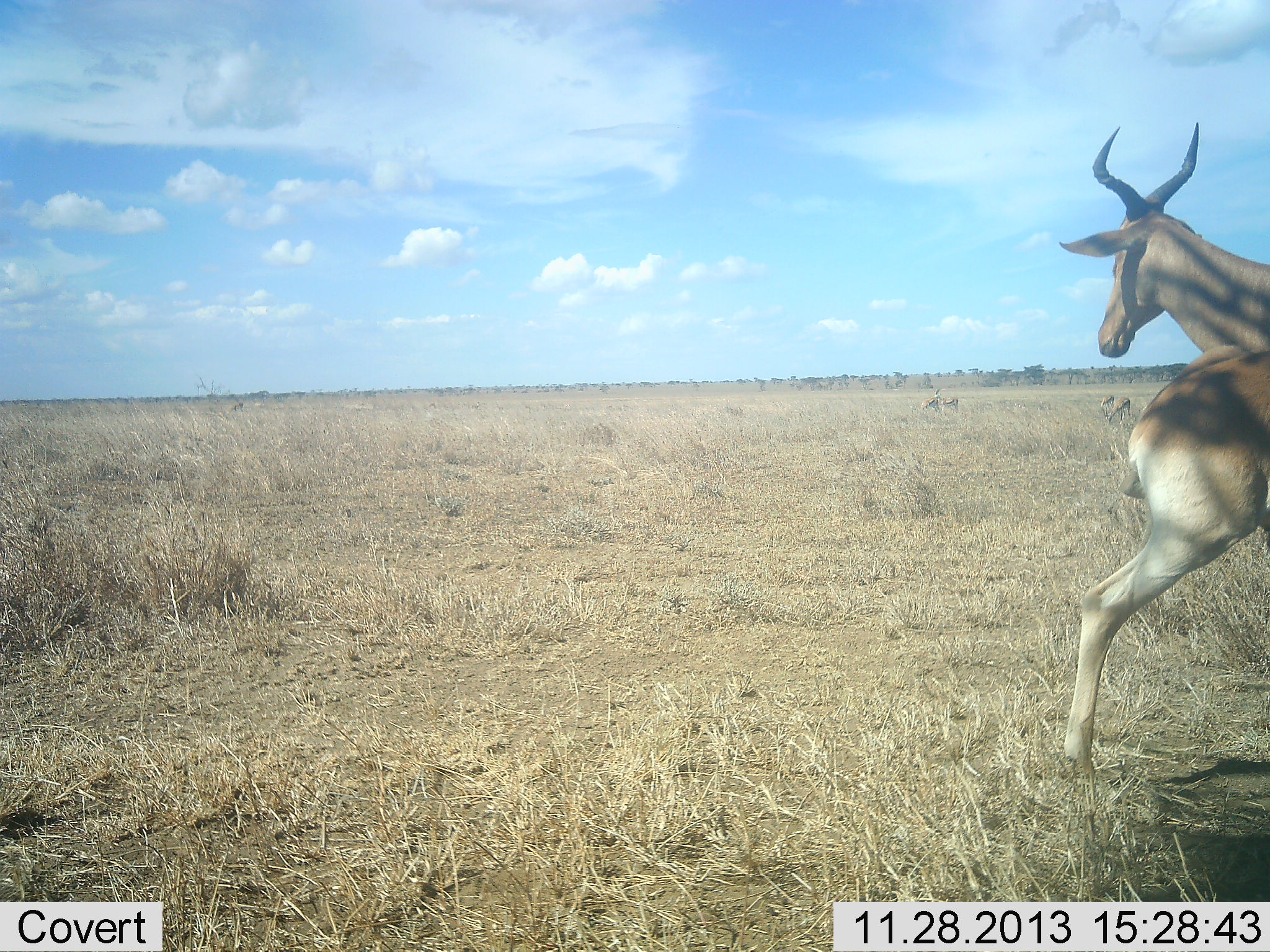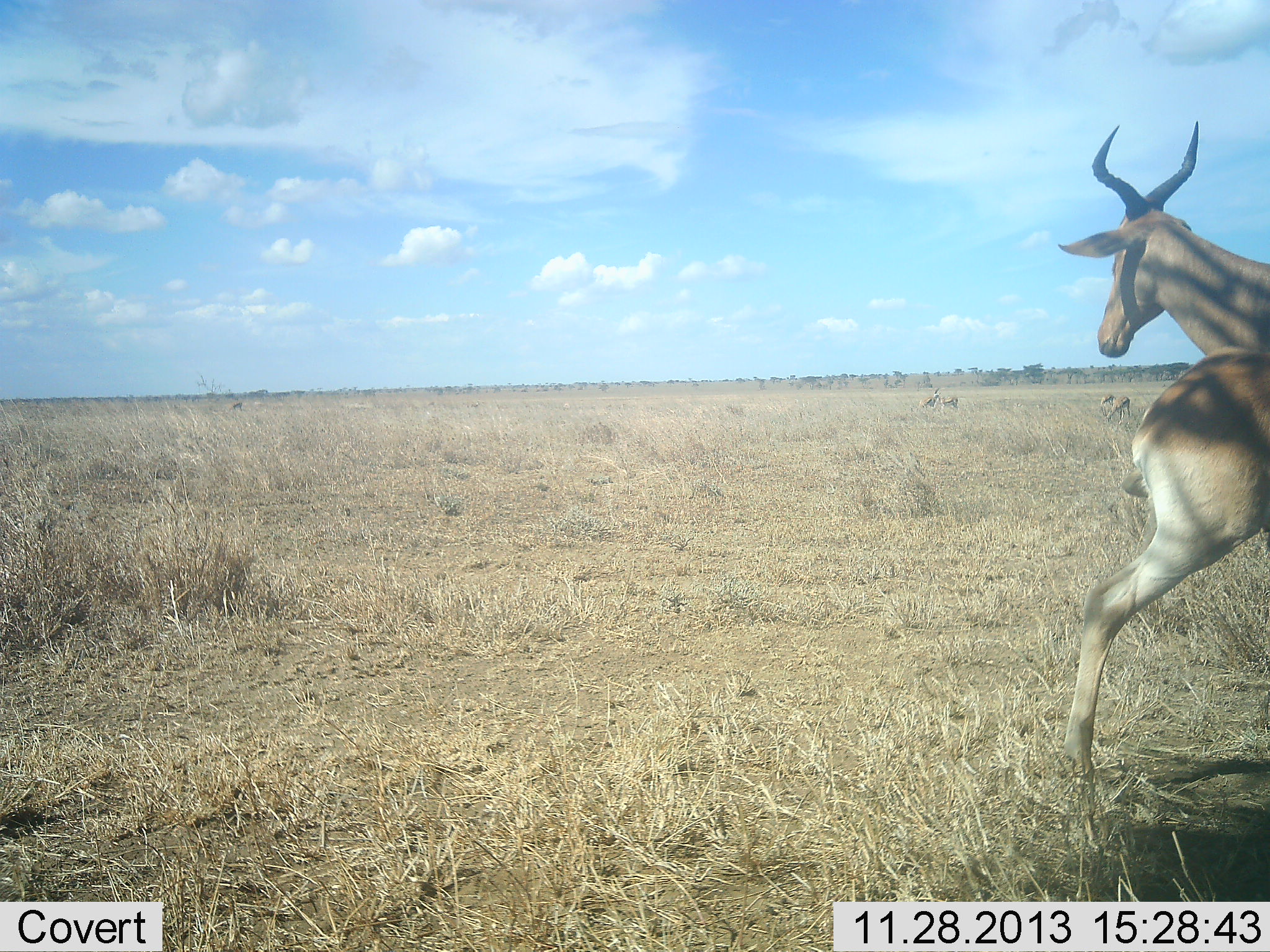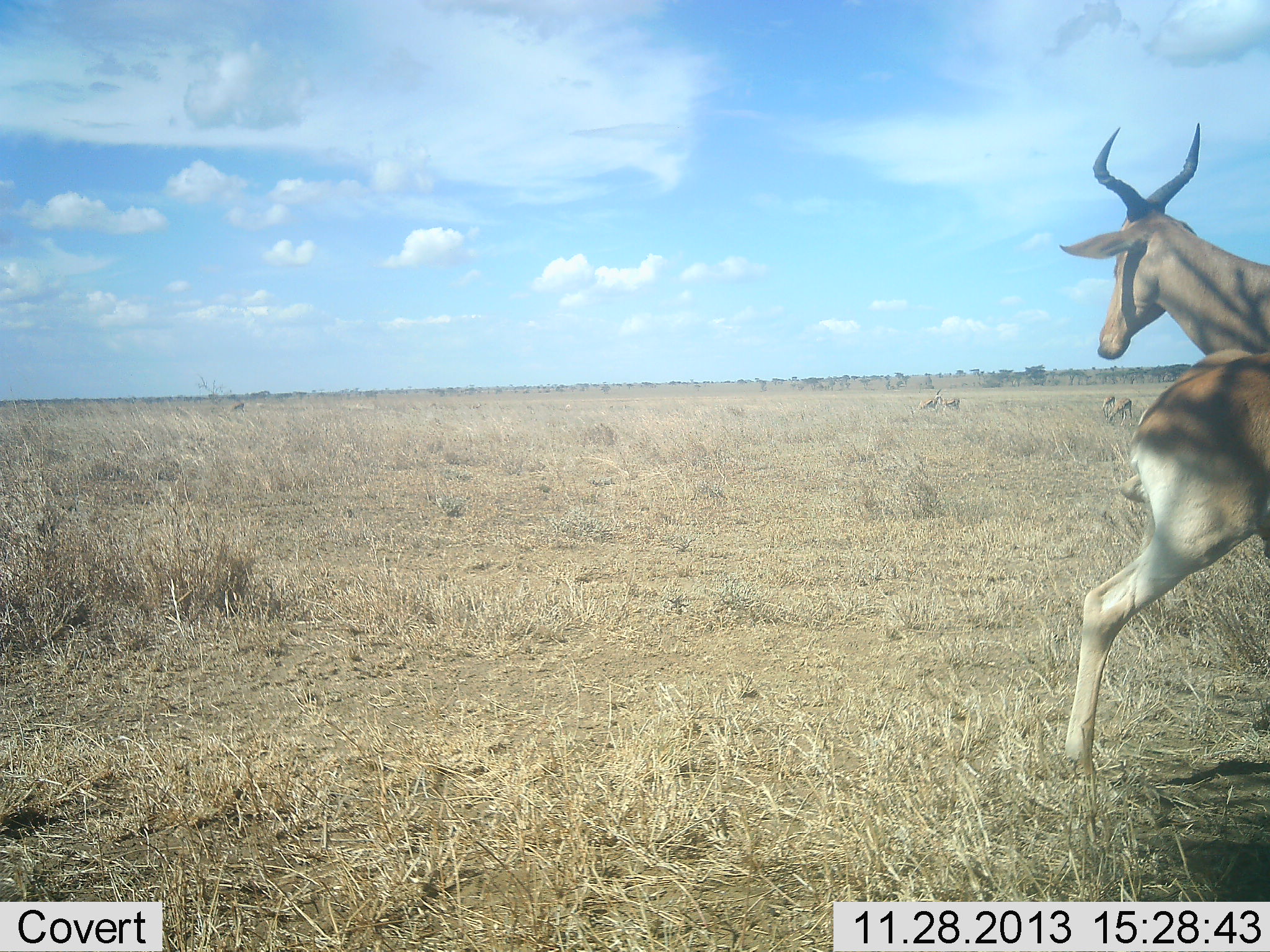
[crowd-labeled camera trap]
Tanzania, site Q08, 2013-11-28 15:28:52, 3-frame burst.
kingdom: Animalia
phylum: Chordata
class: Mammalia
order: Artiodactyla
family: Bovidae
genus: Alcelaphus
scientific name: Alcelaphus buselaphus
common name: hartebeest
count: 2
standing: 82%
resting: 0%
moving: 27%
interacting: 0%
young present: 0%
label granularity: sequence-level